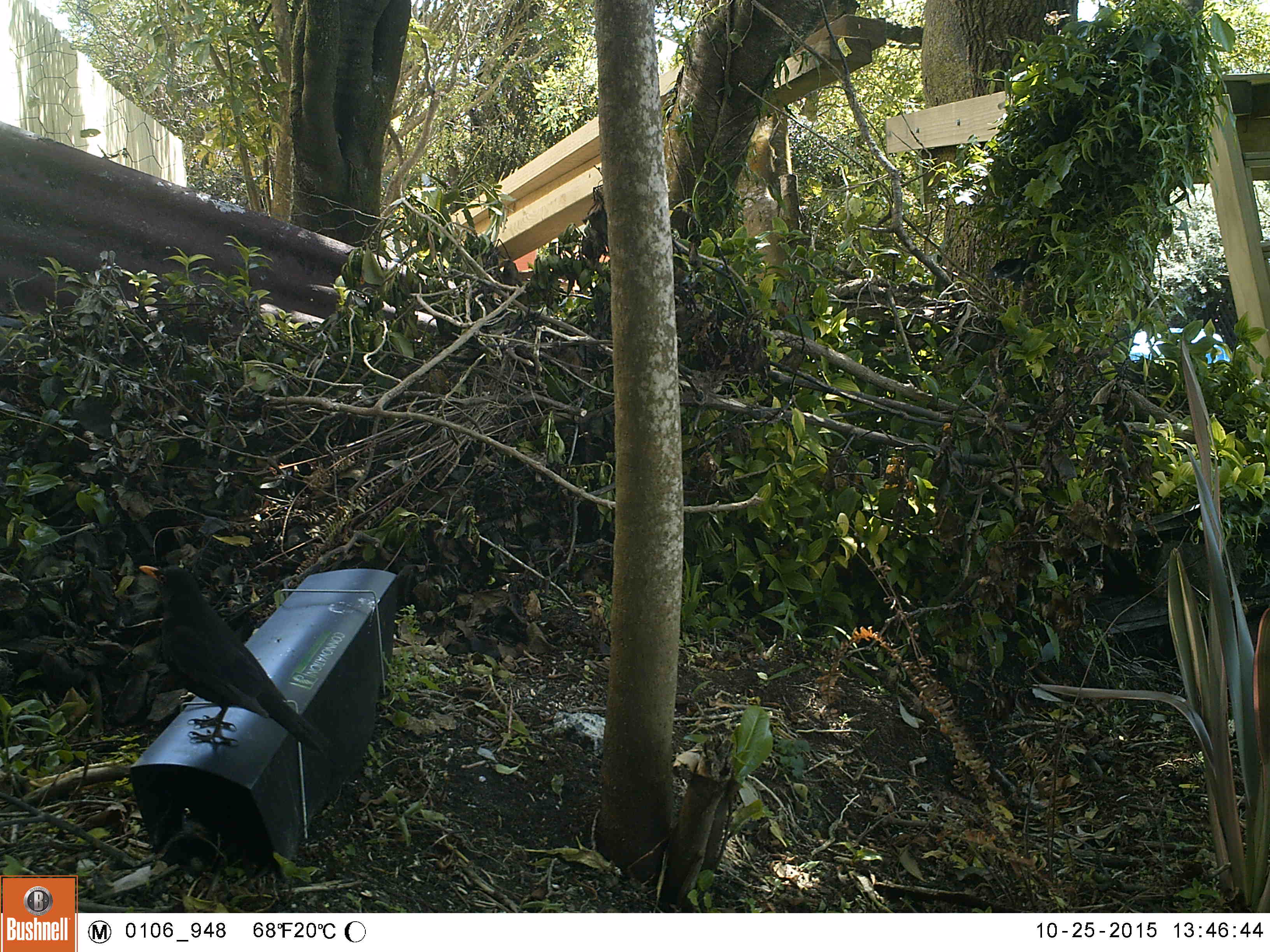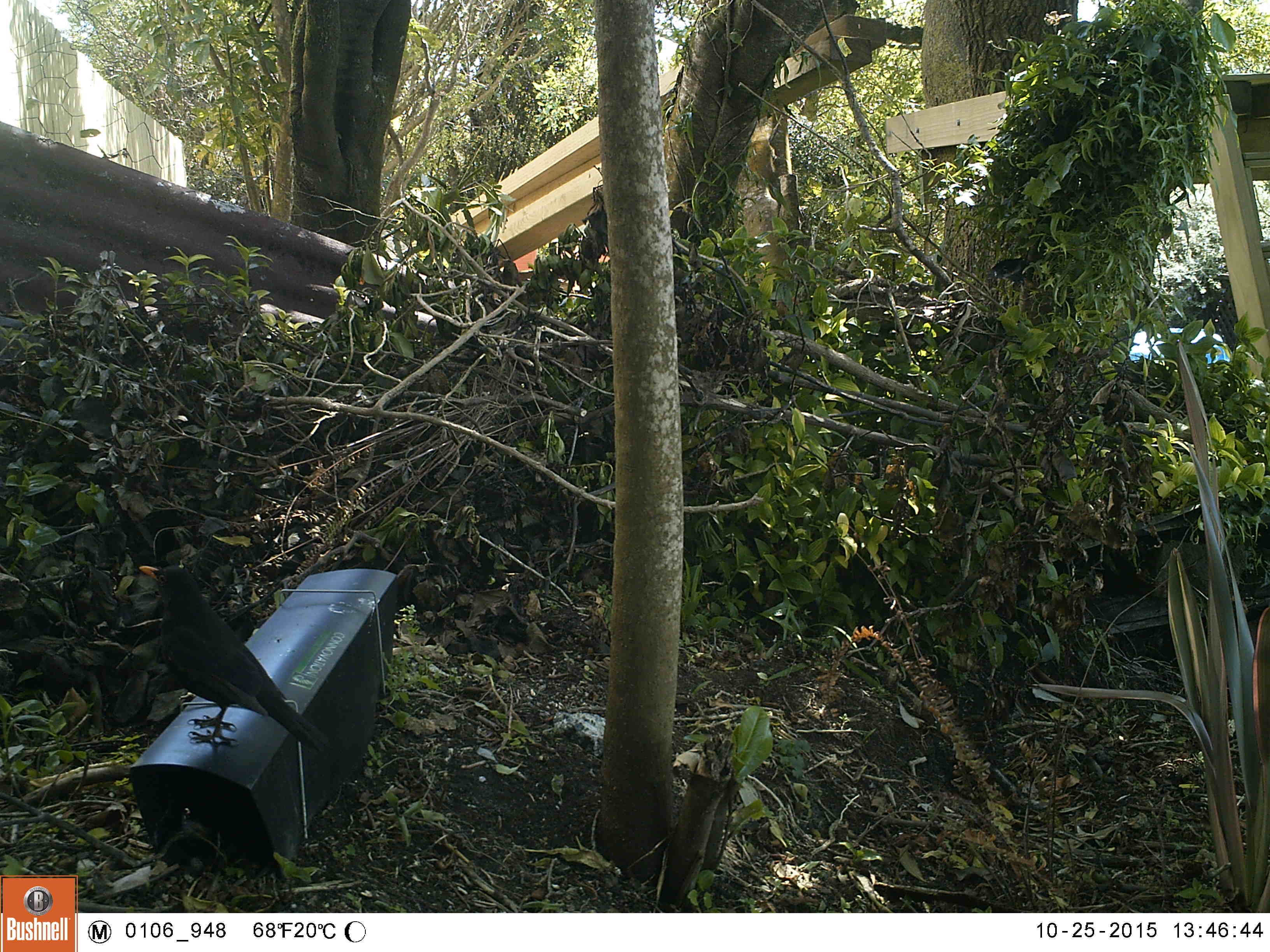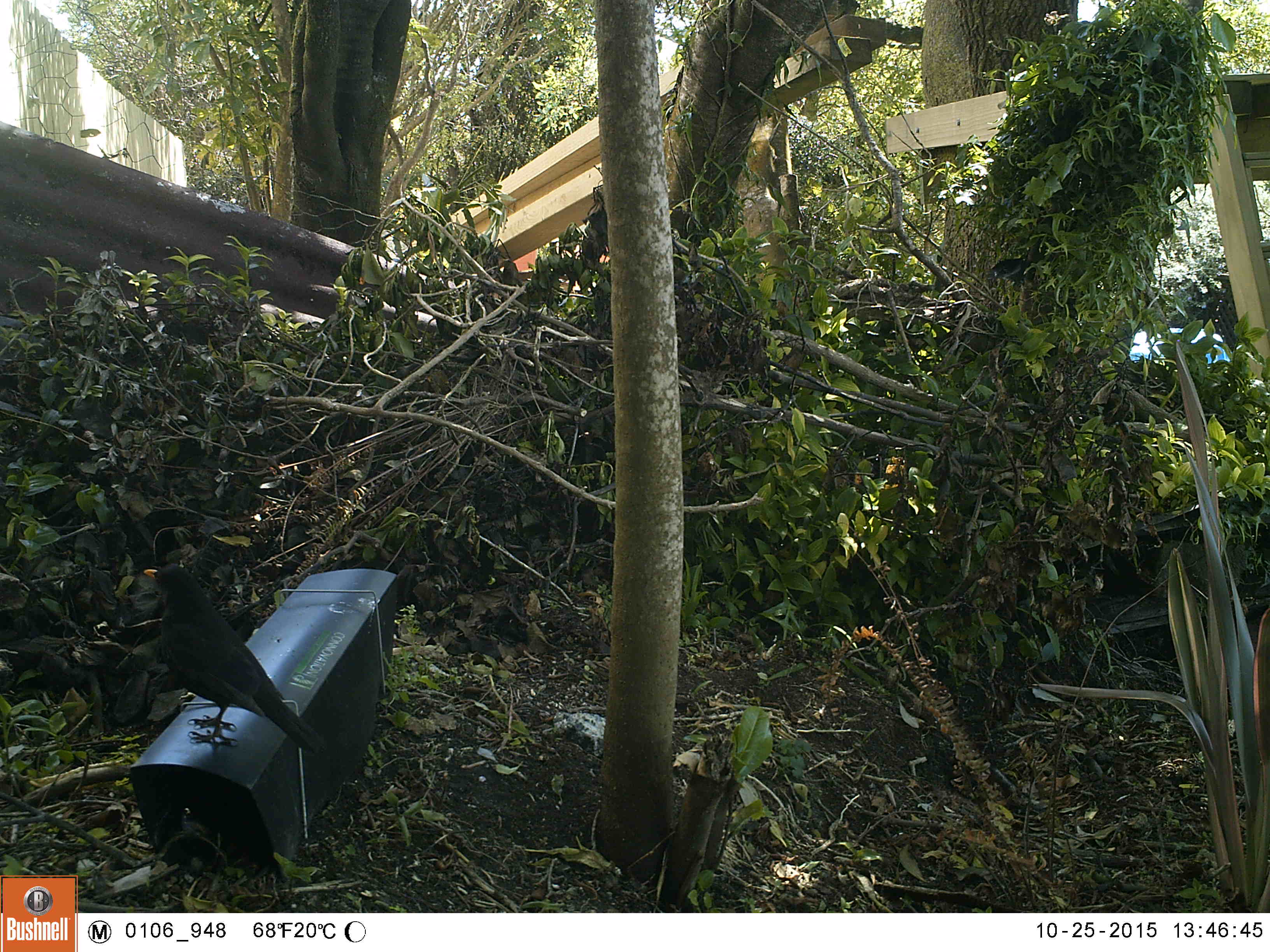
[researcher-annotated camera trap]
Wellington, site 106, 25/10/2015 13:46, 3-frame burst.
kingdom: Animalia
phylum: Chordata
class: Aves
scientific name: Aves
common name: bird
Bird (Aves).